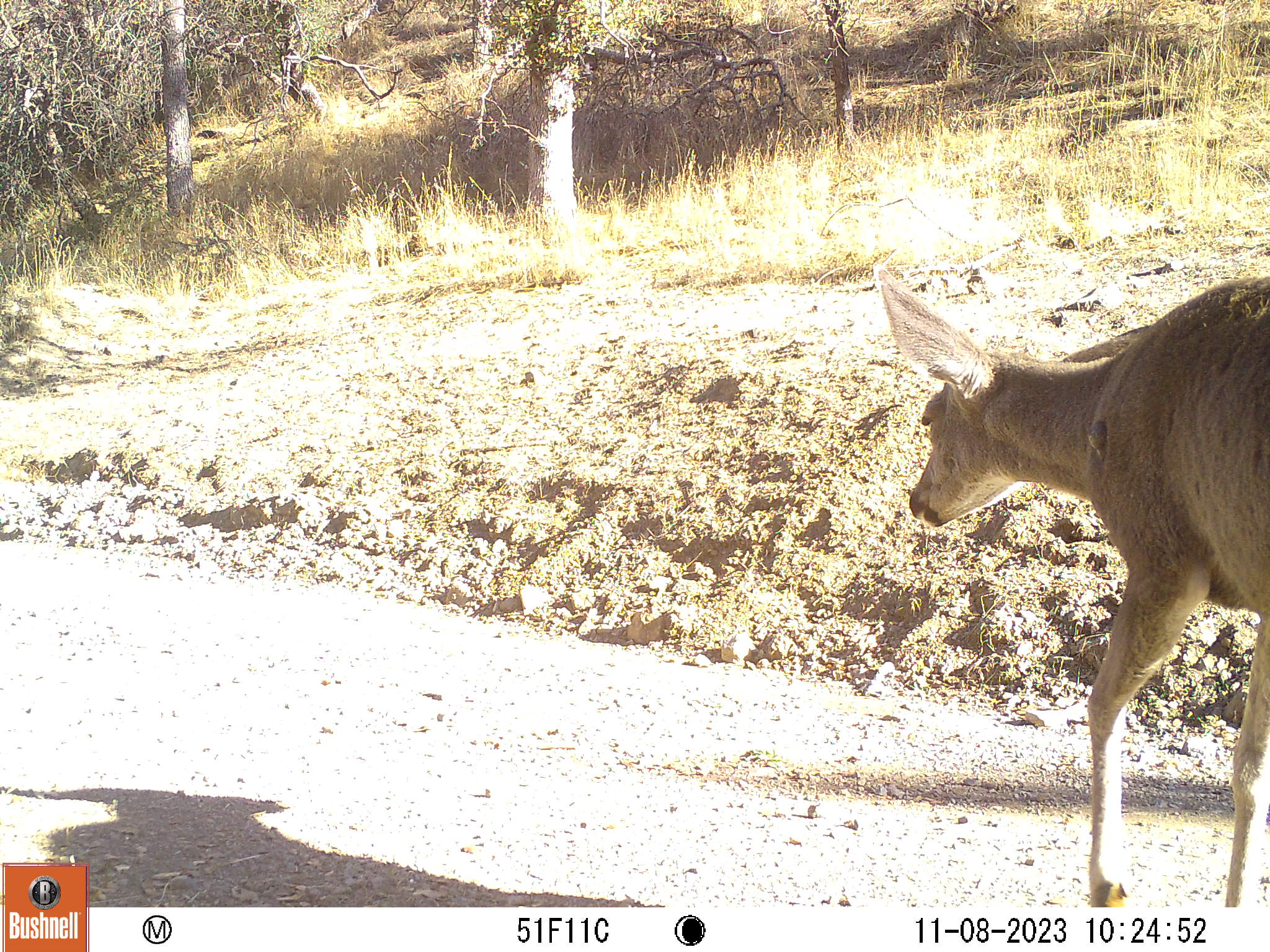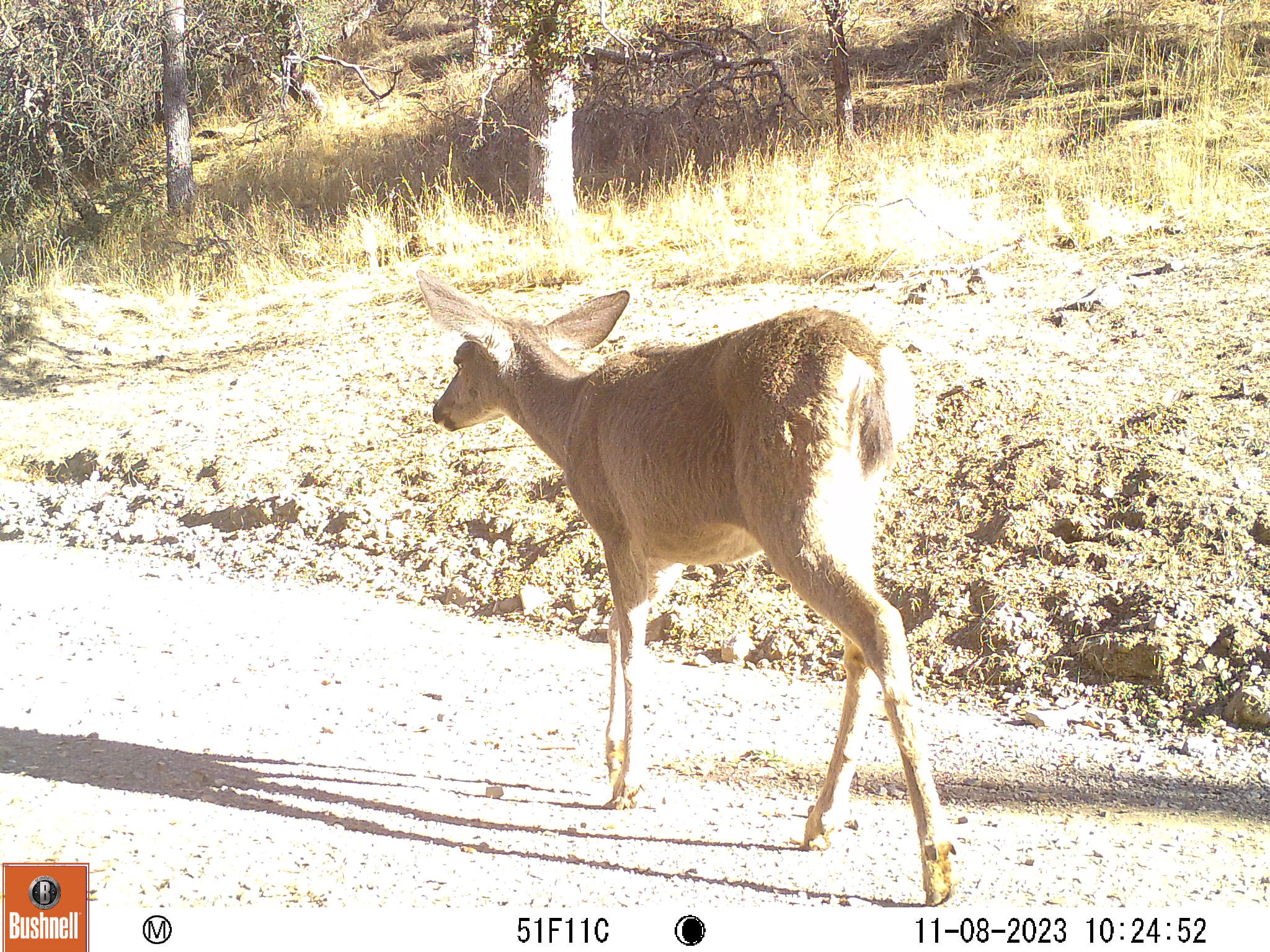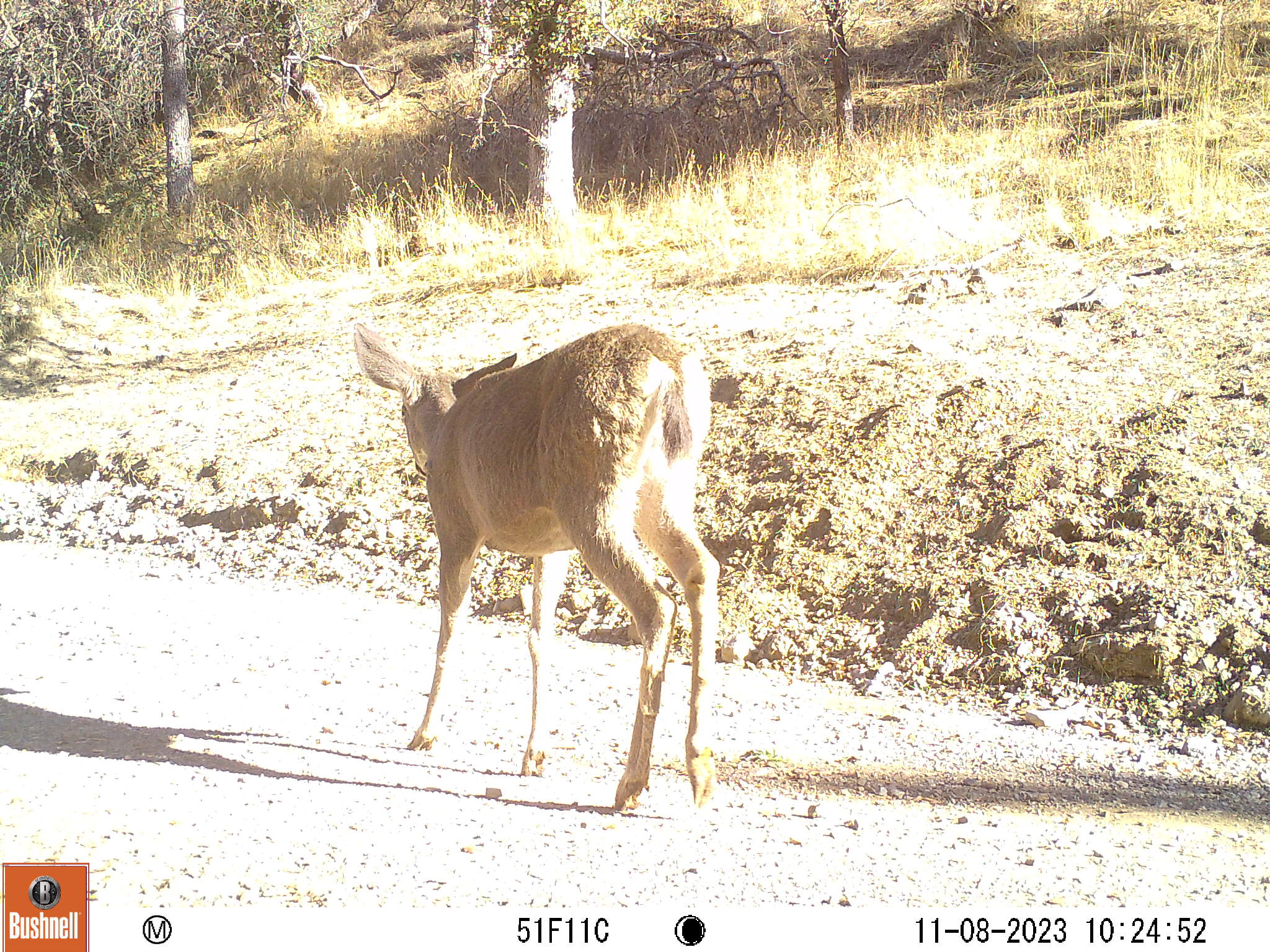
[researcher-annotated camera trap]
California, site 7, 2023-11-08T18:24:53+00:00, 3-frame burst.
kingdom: Animalia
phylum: Chordata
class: Mammalia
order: Artiodactyla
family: Cervidae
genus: Odocoileus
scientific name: Odocoileus hemionus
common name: mule deer